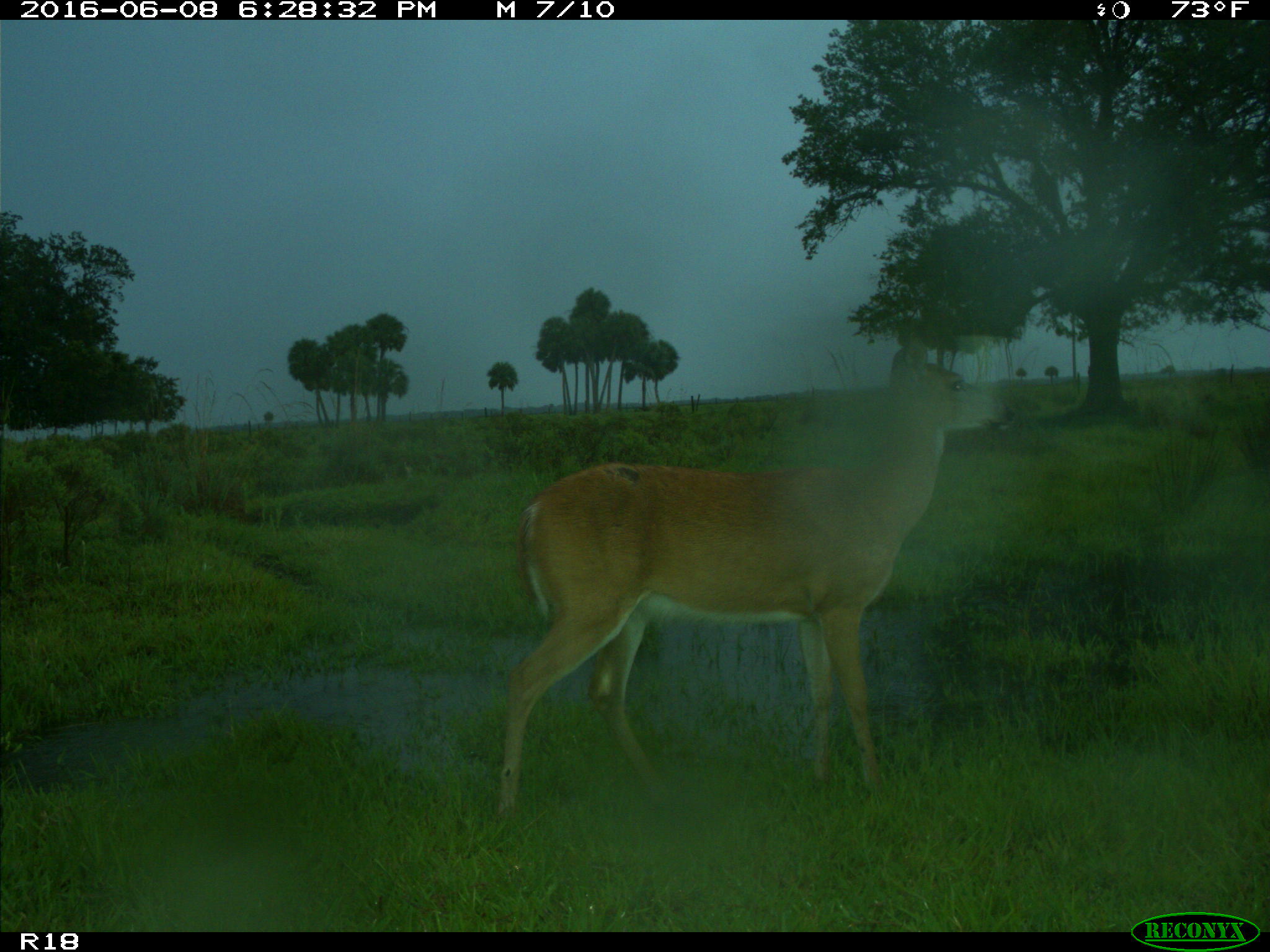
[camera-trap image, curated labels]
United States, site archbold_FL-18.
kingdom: Animalia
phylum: Chordata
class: Mammalia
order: Artiodactyla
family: Cervidae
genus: Odocoileus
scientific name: Odocoileus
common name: deer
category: unidentified deer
Unidentified deer (deer) (Odocoileus).